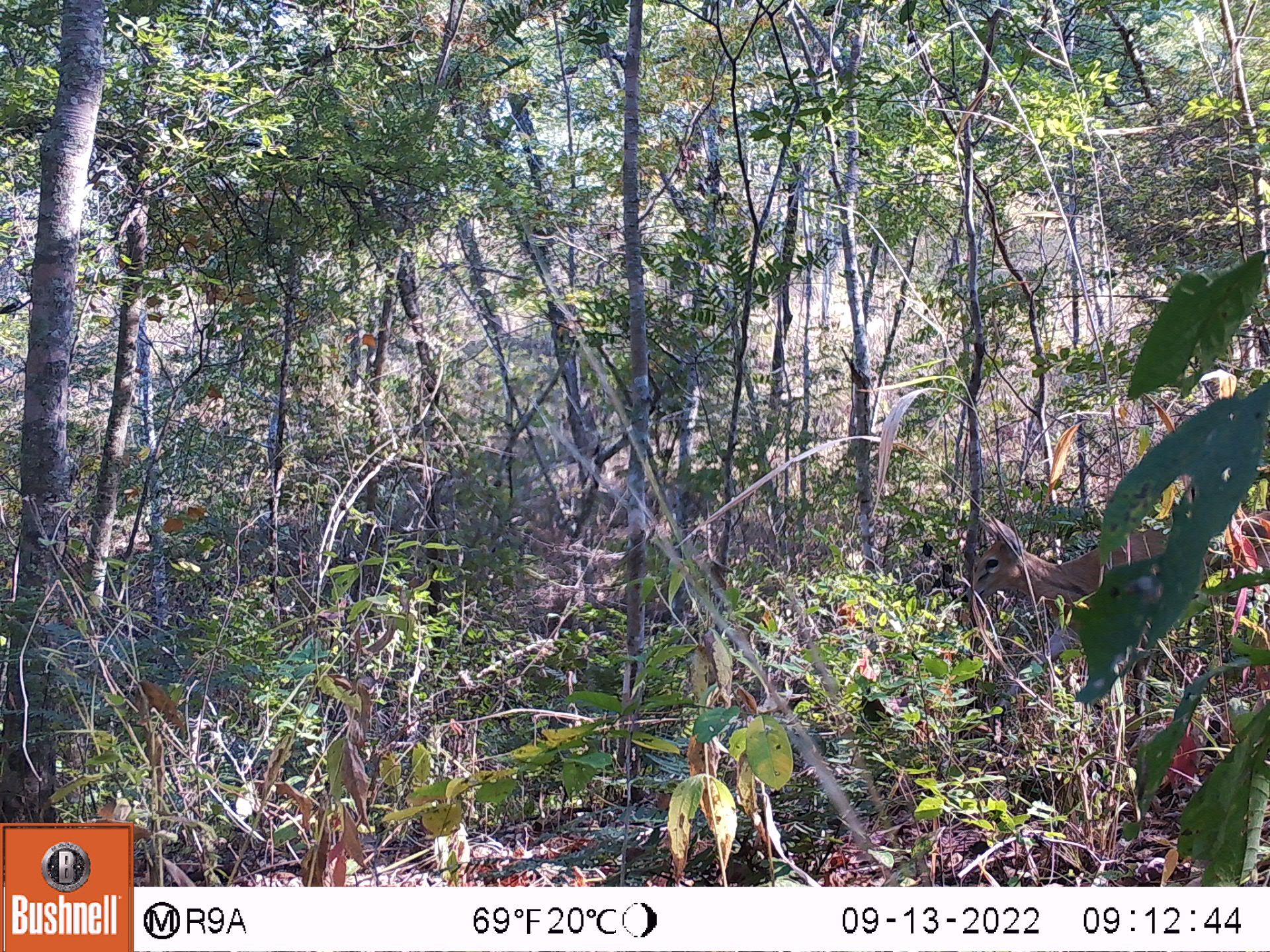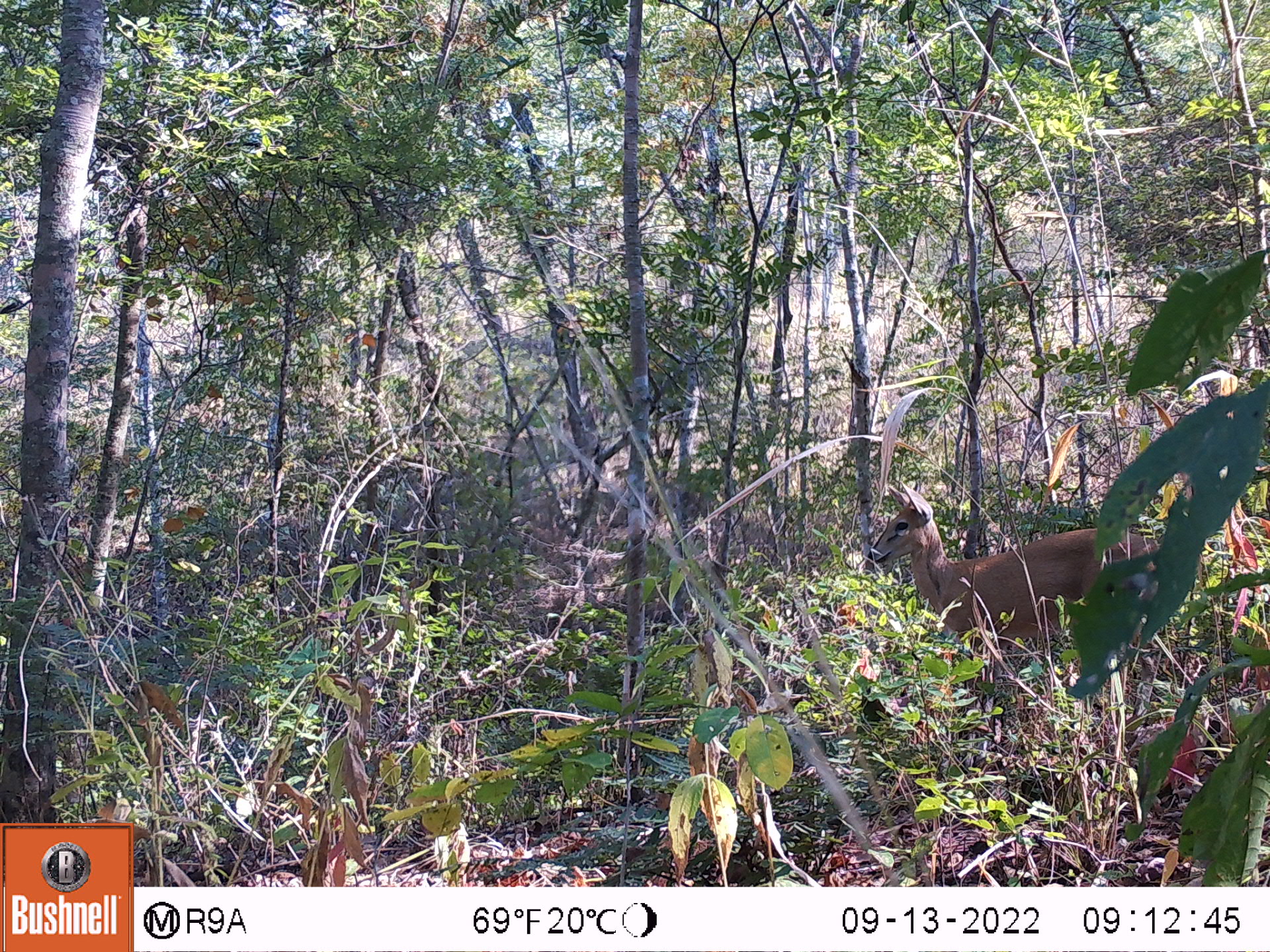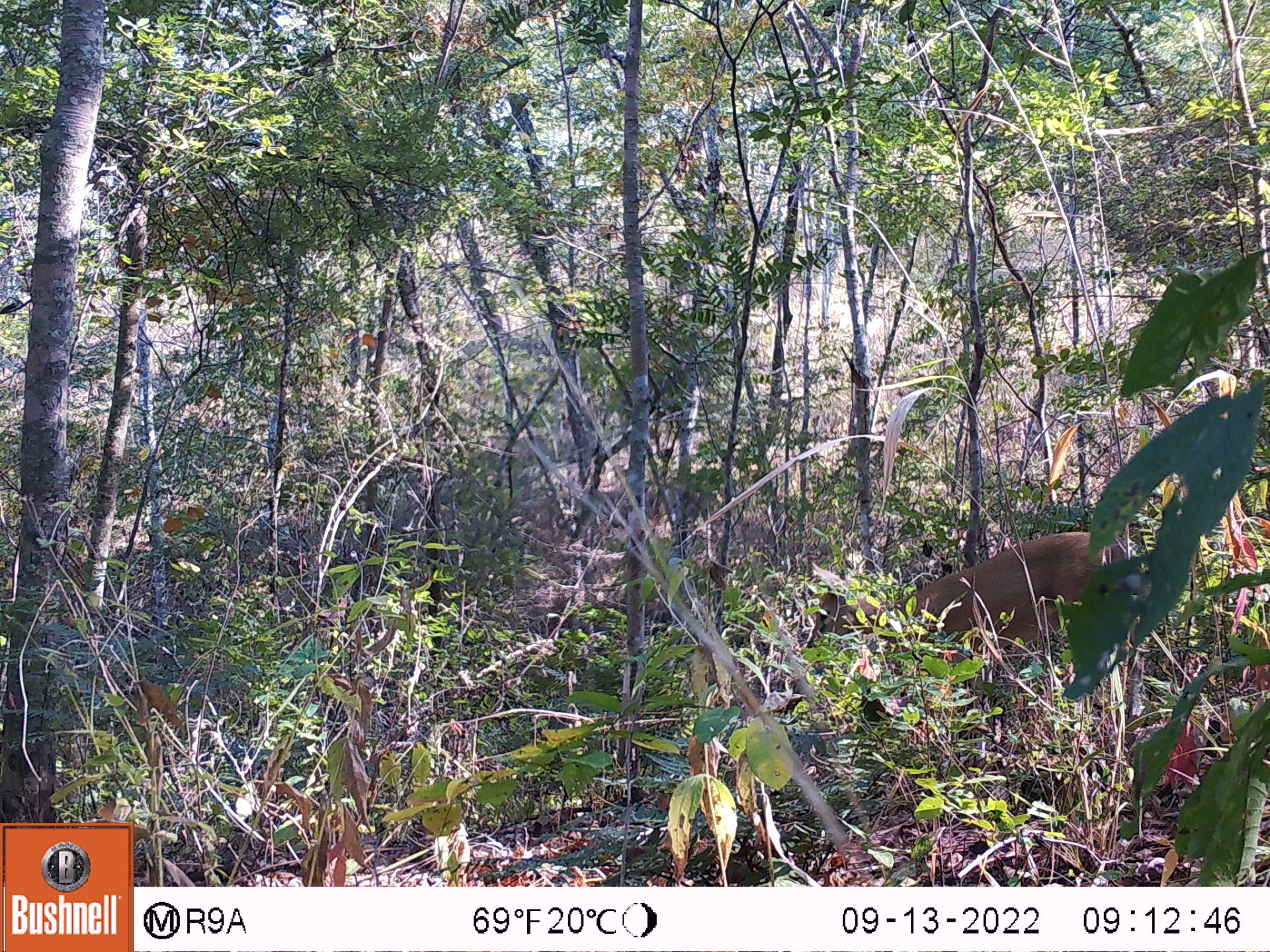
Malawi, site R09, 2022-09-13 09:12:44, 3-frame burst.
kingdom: Animalia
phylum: Chordata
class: Mammalia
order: Artiodactyla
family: Bovidae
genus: Sylvicapra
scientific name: Sylvicapra grimmia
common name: common duiker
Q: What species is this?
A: Common duiker (Sylvicapra grimmia).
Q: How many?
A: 1.